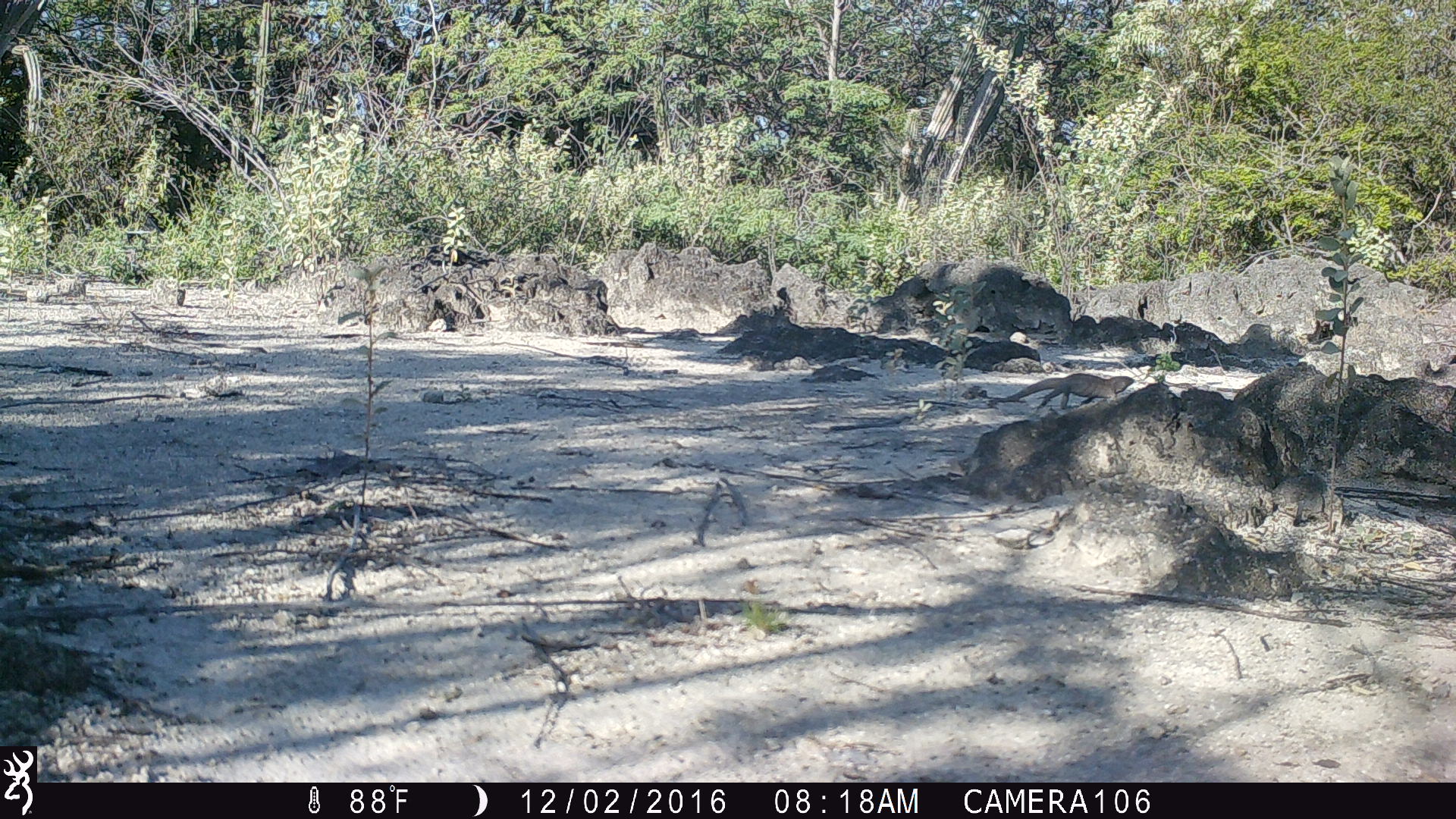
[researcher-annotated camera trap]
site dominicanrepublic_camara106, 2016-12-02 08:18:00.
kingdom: Animalia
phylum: Chordata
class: Reptilia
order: Squamata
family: Iguanidae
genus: Iguana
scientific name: Iguana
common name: typical iguanas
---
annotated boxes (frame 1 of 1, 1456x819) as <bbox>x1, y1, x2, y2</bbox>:
iguana: <bbox>974, 366, 1136, 425</bbox>